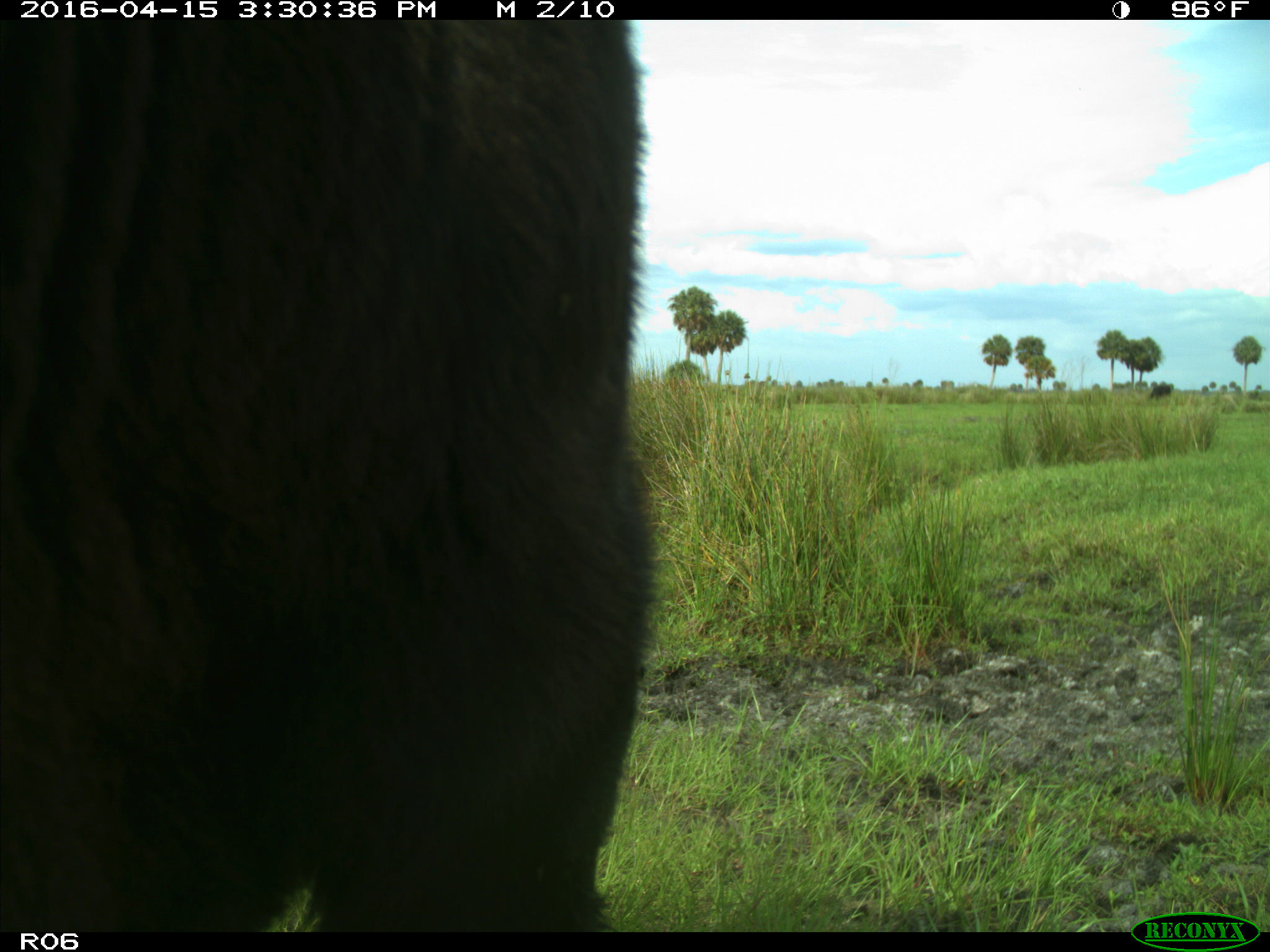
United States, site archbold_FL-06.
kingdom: Animalia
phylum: Chordata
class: Mammalia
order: Artiodactyla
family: Bovidae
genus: Bos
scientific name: Bos taurus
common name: domestic cow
Bos taurus (domestic cow).